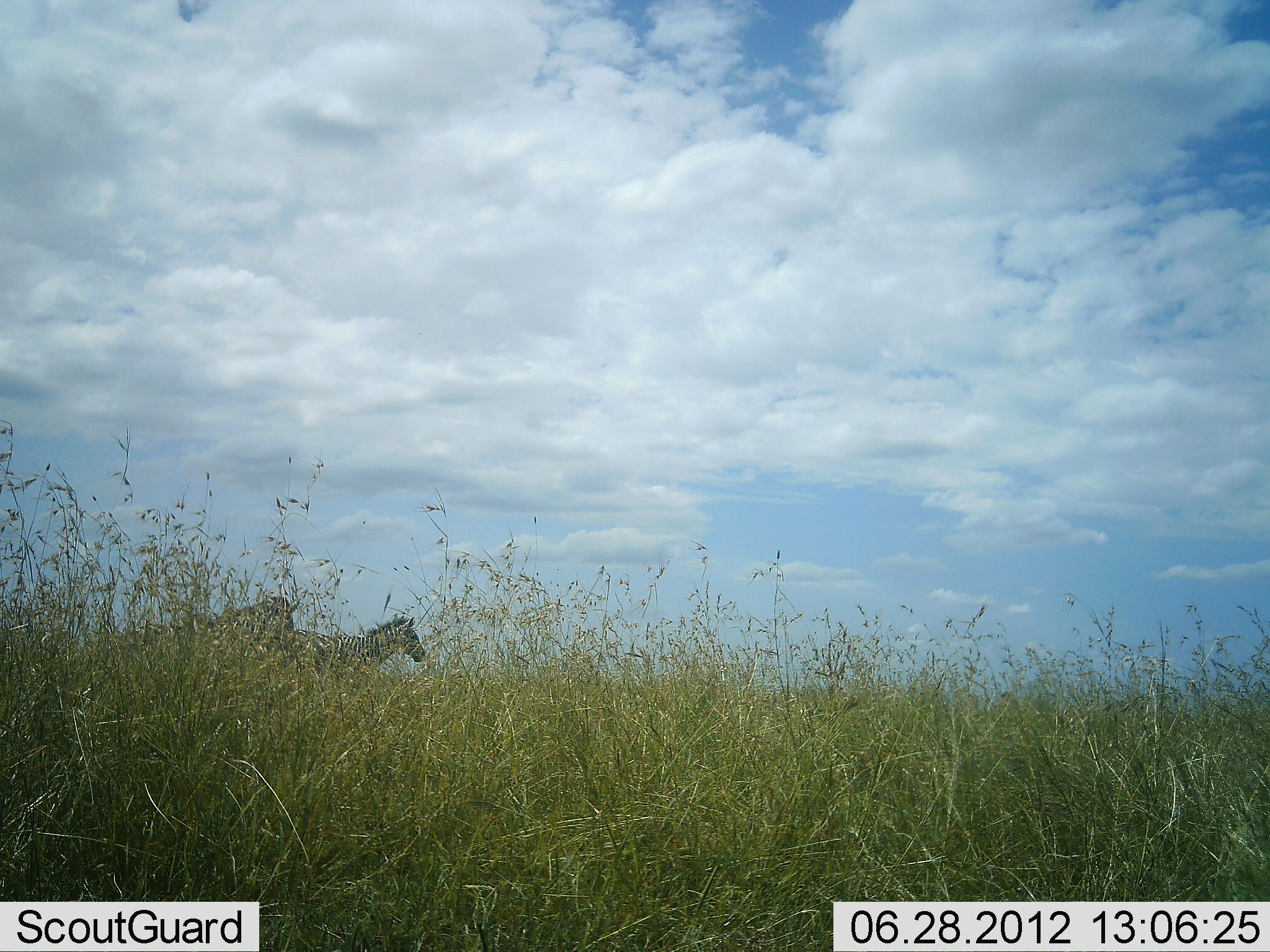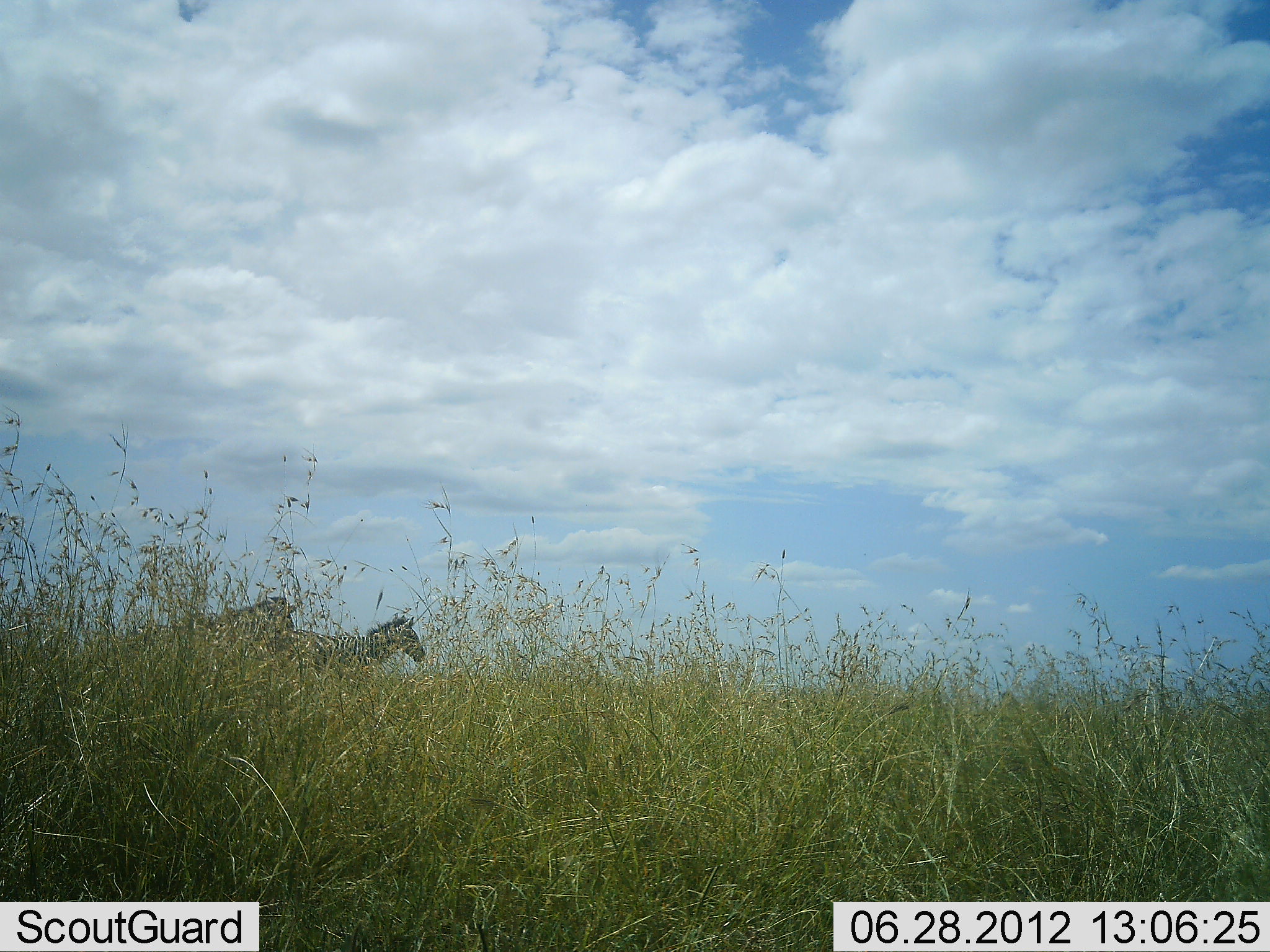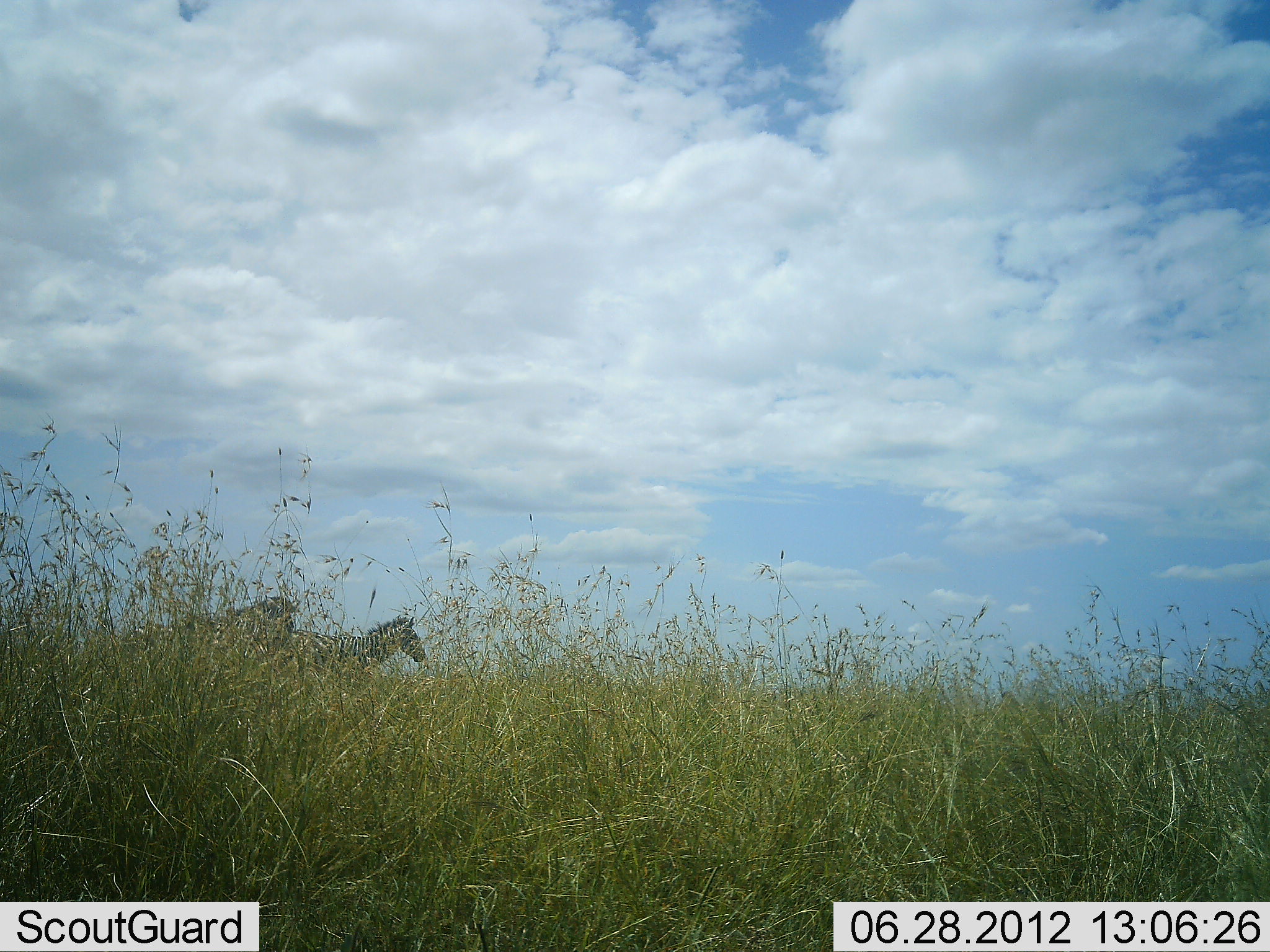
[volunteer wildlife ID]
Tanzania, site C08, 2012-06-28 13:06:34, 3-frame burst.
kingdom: Animalia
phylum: Chordata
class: Mammalia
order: Perissodactyla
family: Equidae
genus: Equus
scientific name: Equus quagga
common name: plains zebra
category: zebra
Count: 2.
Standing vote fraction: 80%.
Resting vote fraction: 0%.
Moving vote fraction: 10%.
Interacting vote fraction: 10%.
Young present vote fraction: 0%.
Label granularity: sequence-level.